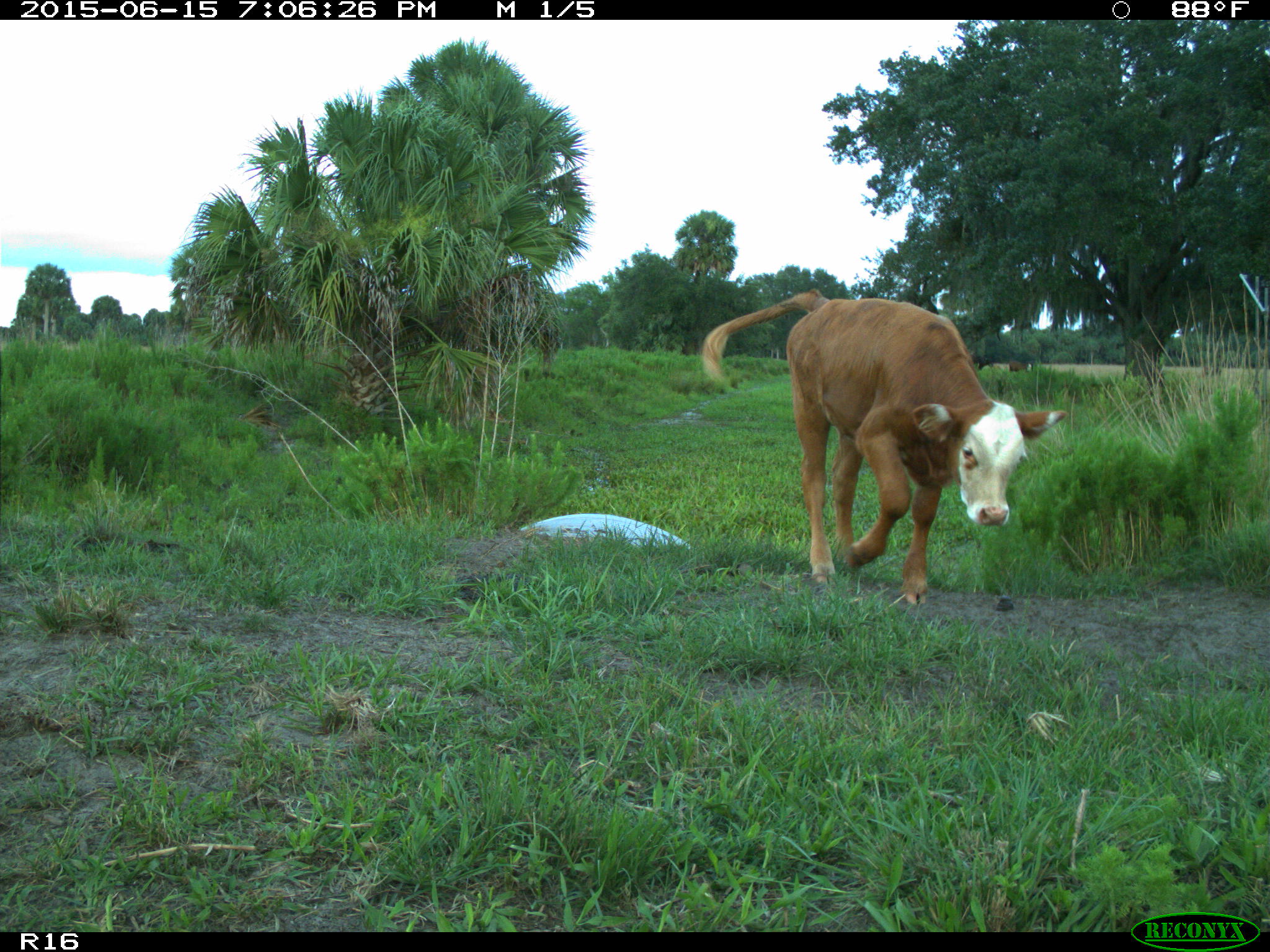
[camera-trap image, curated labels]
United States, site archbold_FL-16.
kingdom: Animalia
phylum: Chordata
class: Mammalia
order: Artiodactyla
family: Bovidae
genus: Bos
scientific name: Bos taurus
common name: domestic cow